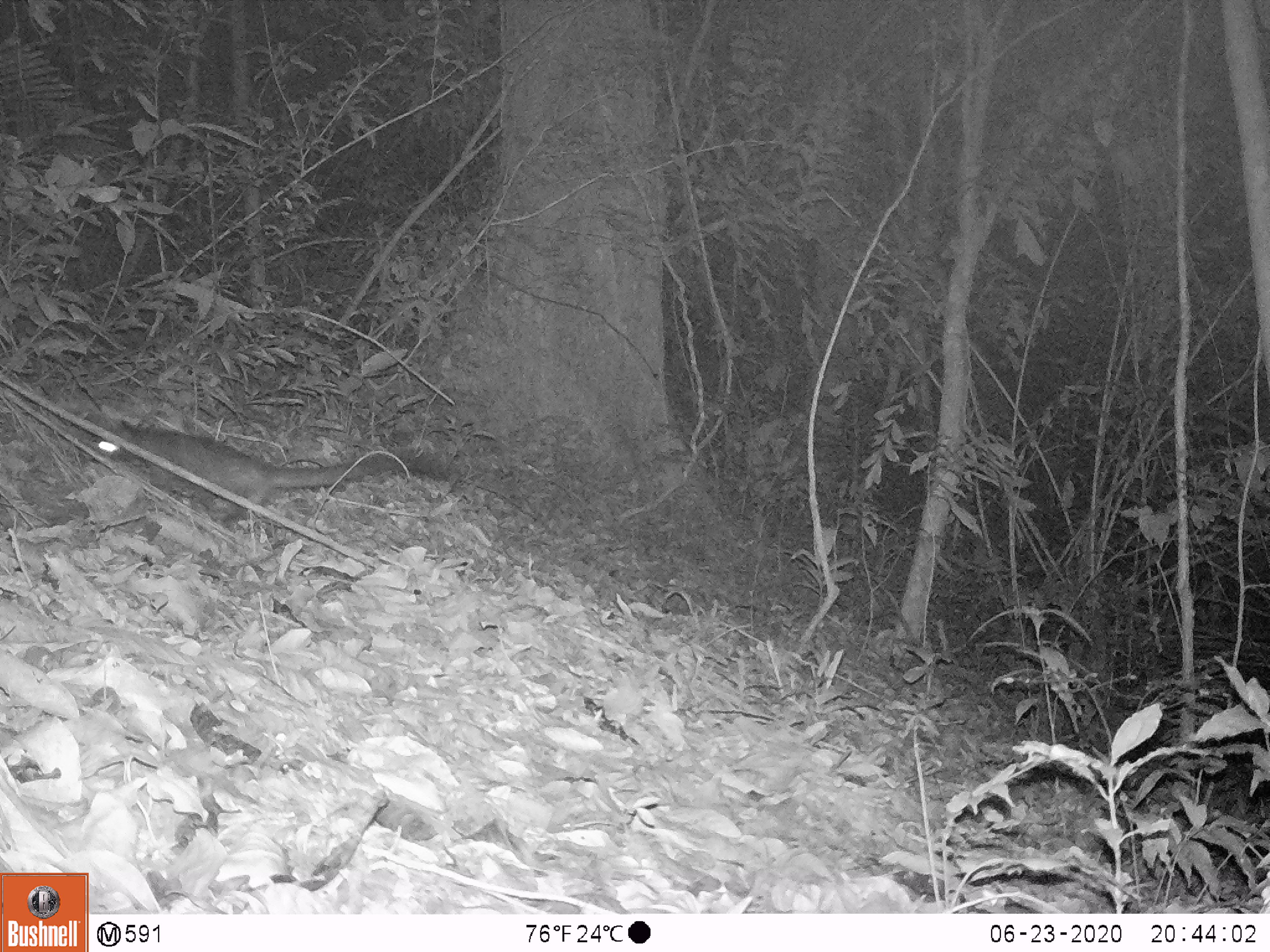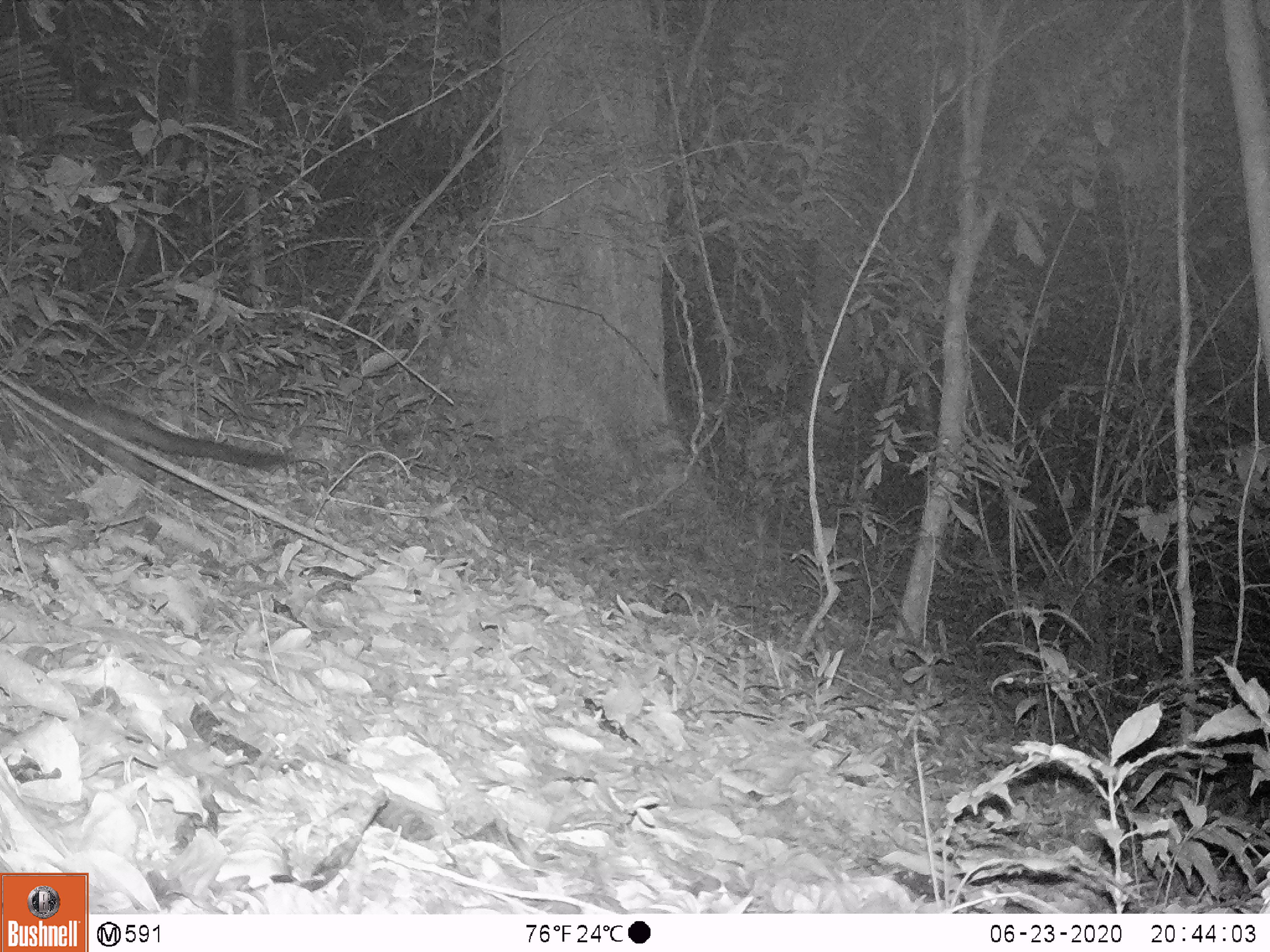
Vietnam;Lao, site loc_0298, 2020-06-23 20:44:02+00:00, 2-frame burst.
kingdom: Animalia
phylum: Chordata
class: Mammalia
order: Carnivora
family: Viverridae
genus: Paradoxurus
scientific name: Paradoxurus hermaphroditus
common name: common palm civet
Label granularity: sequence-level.